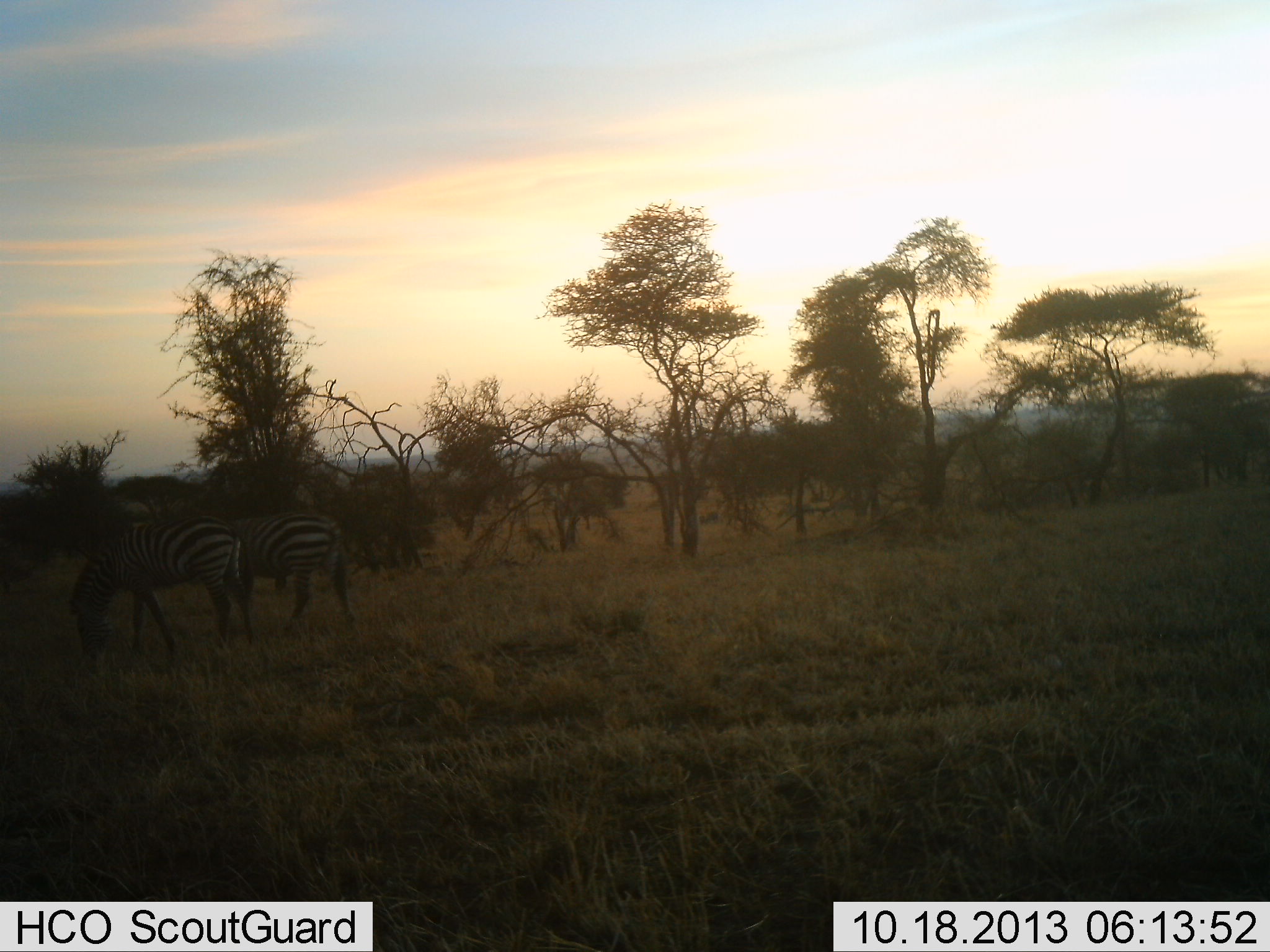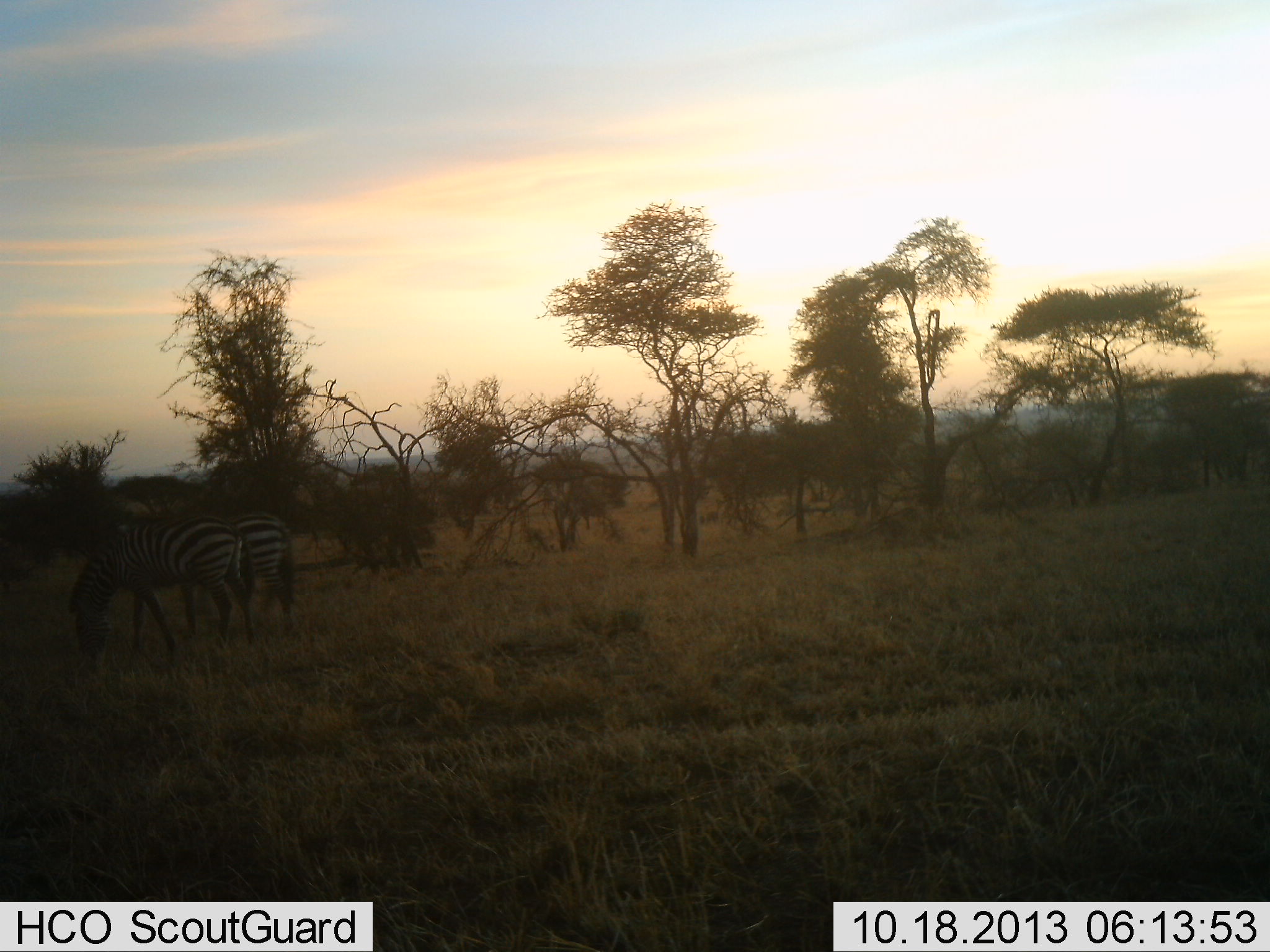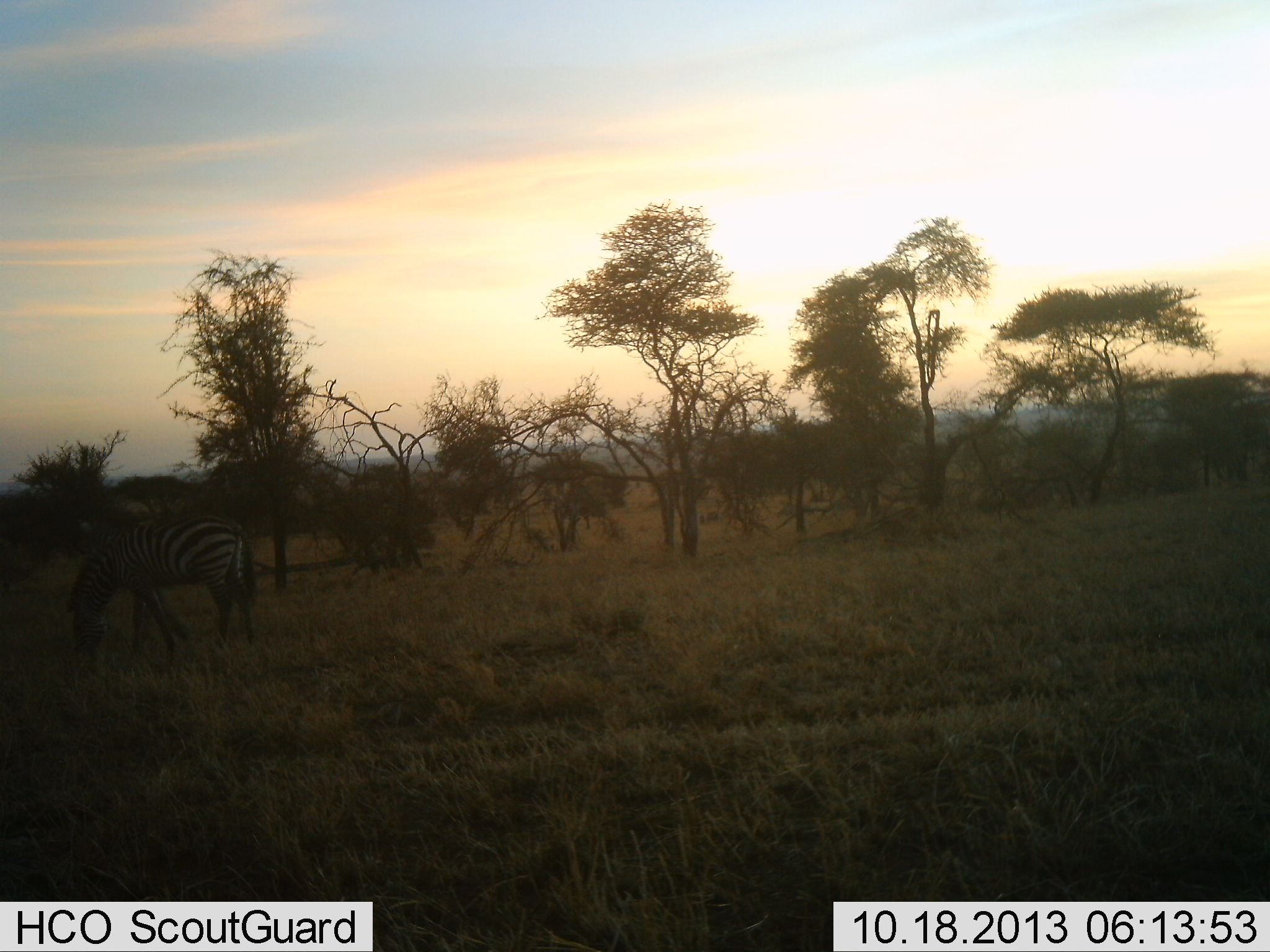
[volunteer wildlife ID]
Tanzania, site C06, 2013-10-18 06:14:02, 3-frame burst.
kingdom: Animalia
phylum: Chordata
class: Mammalia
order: Perissodactyla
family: Equidae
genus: Equus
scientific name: Equus quagga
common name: plains zebra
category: zebra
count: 2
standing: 30%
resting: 0%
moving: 70%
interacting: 0%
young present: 0%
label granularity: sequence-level